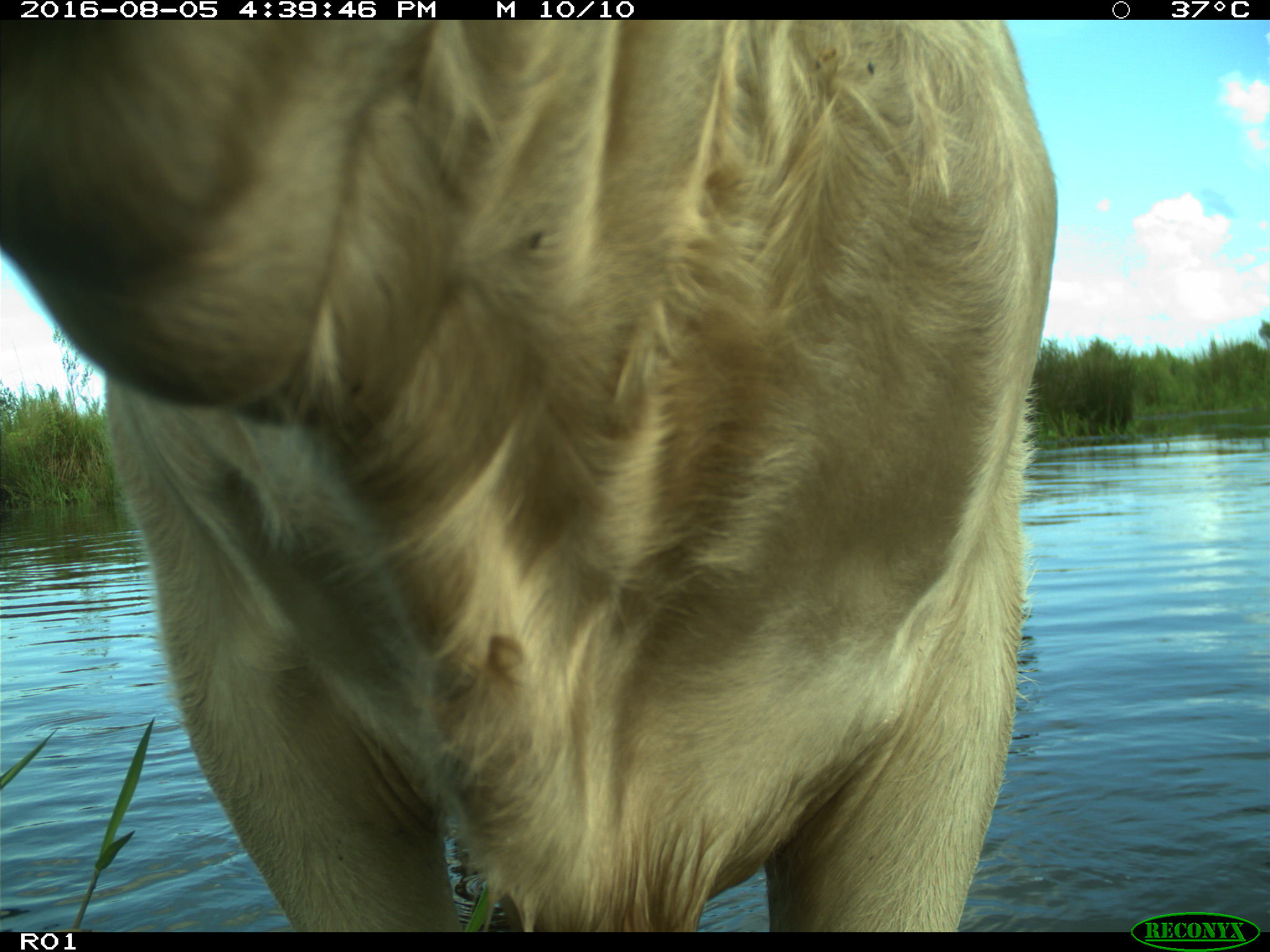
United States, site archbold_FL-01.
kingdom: Animalia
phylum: Chordata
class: Mammalia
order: Artiodactyla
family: Bovidae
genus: Bos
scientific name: Bos taurus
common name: domestic cow